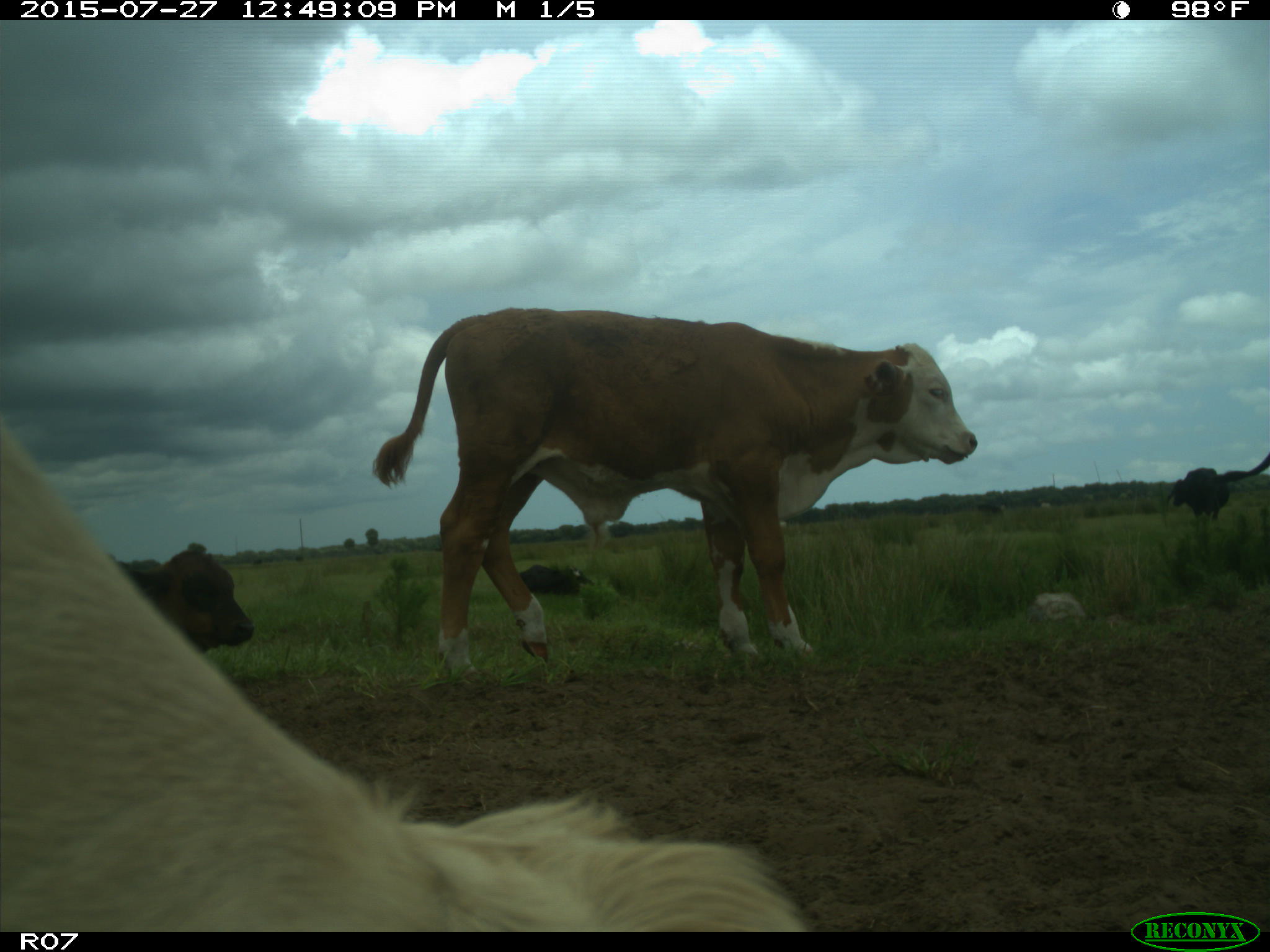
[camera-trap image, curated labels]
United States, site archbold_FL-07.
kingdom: Animalia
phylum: Chordata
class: Mammalia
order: Artiodactyla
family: Bovidae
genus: Bos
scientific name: Bos taurus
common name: domestic cow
Bos taurus (domestic cow).